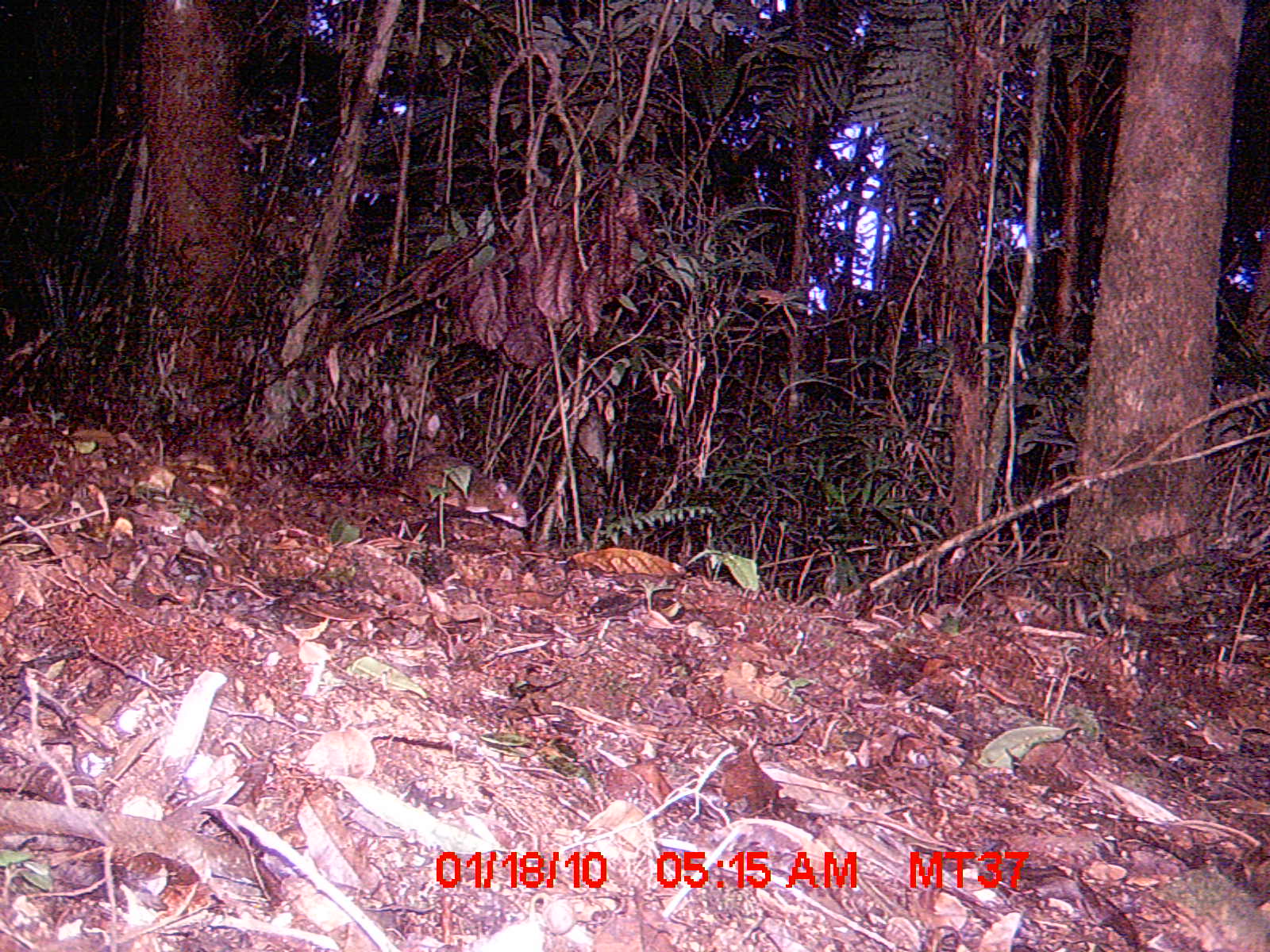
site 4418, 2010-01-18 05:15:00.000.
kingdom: Animalia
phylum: Chordata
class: Mammalia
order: Rodentia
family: Nesomyidae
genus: Hypogeomys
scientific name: Hypogeomys antimena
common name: malagasy giant rat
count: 1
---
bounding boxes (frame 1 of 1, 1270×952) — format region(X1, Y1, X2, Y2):
hypogeomys antimena: region(303, 456, 529, 527)